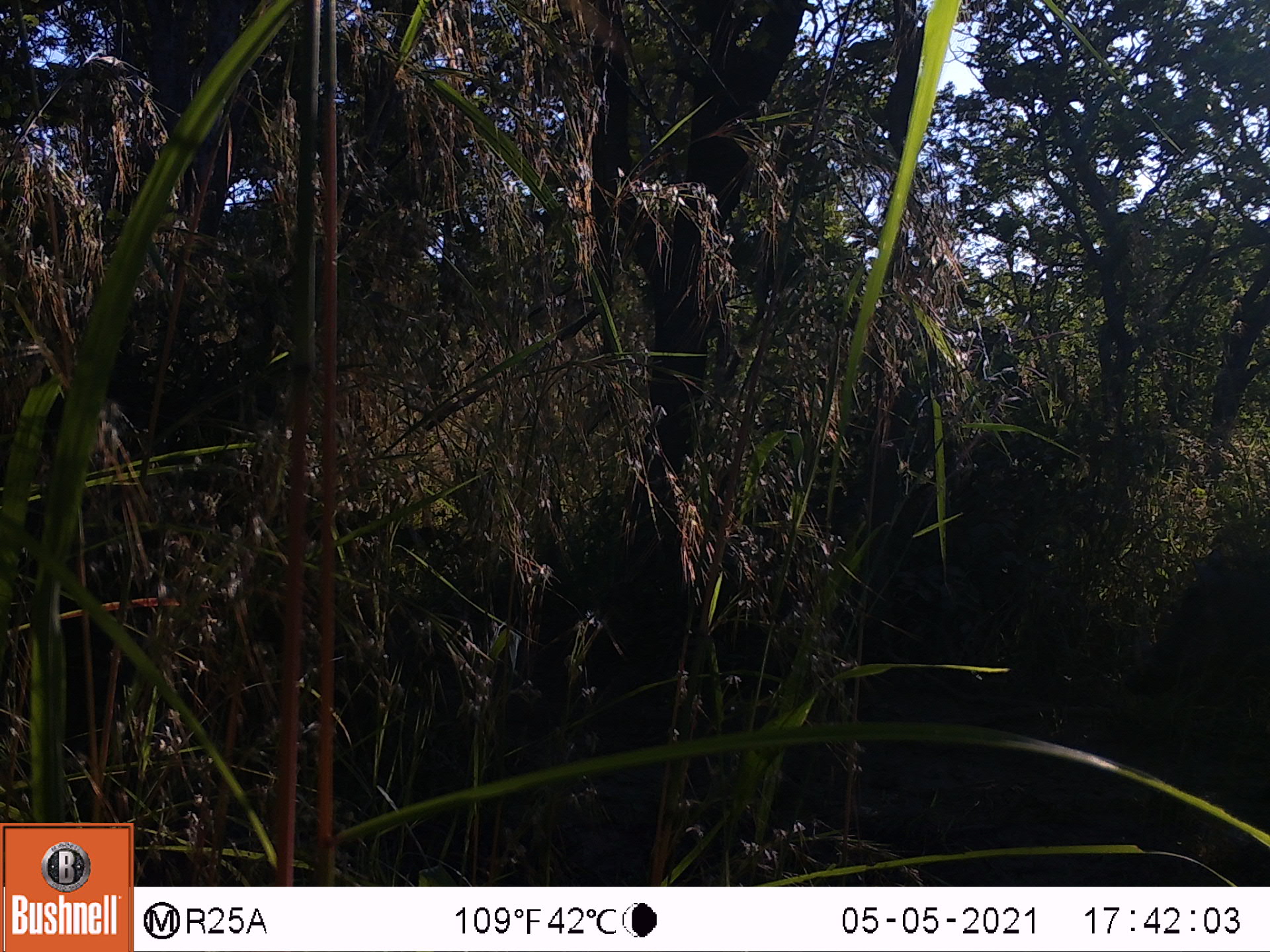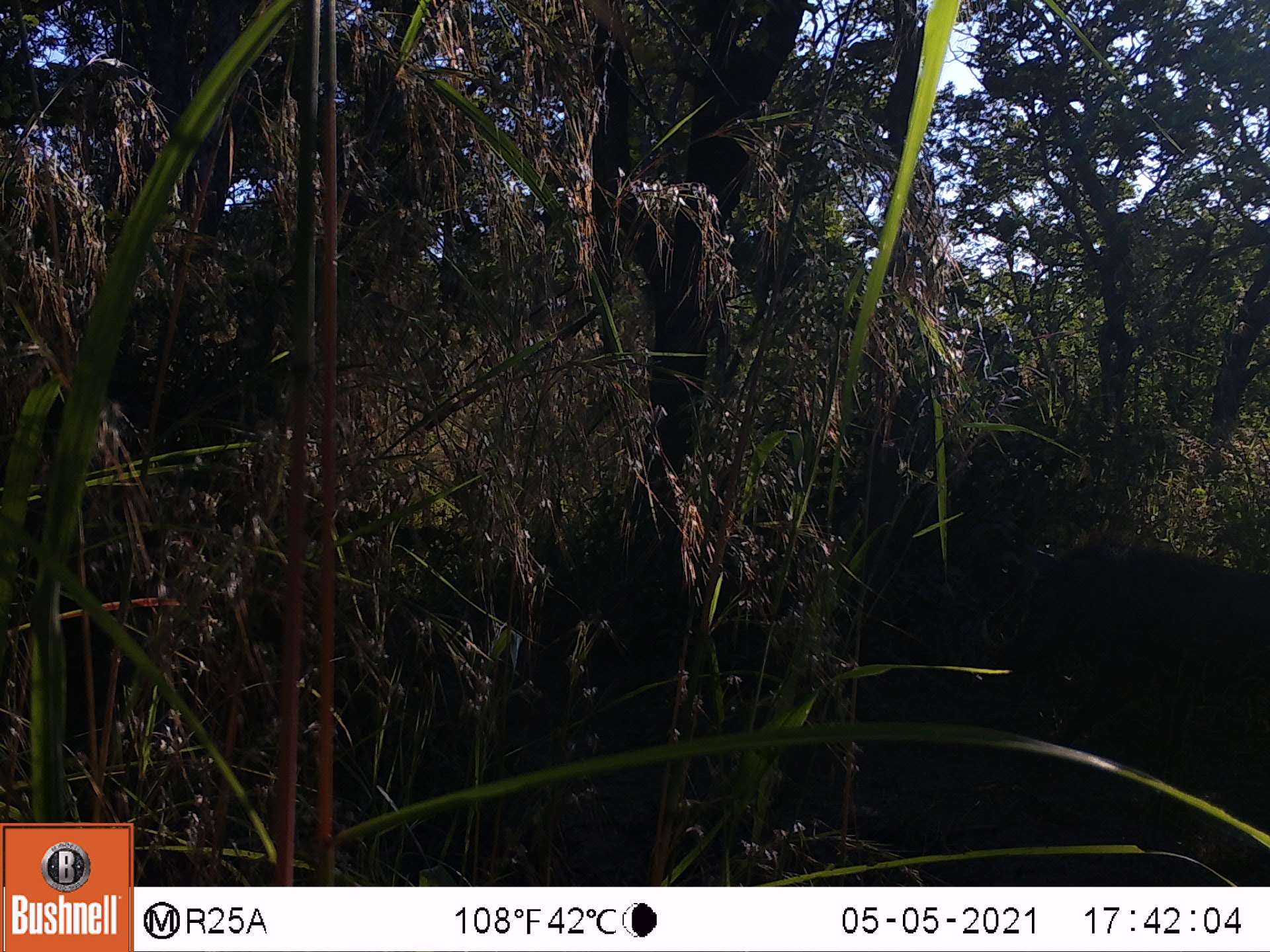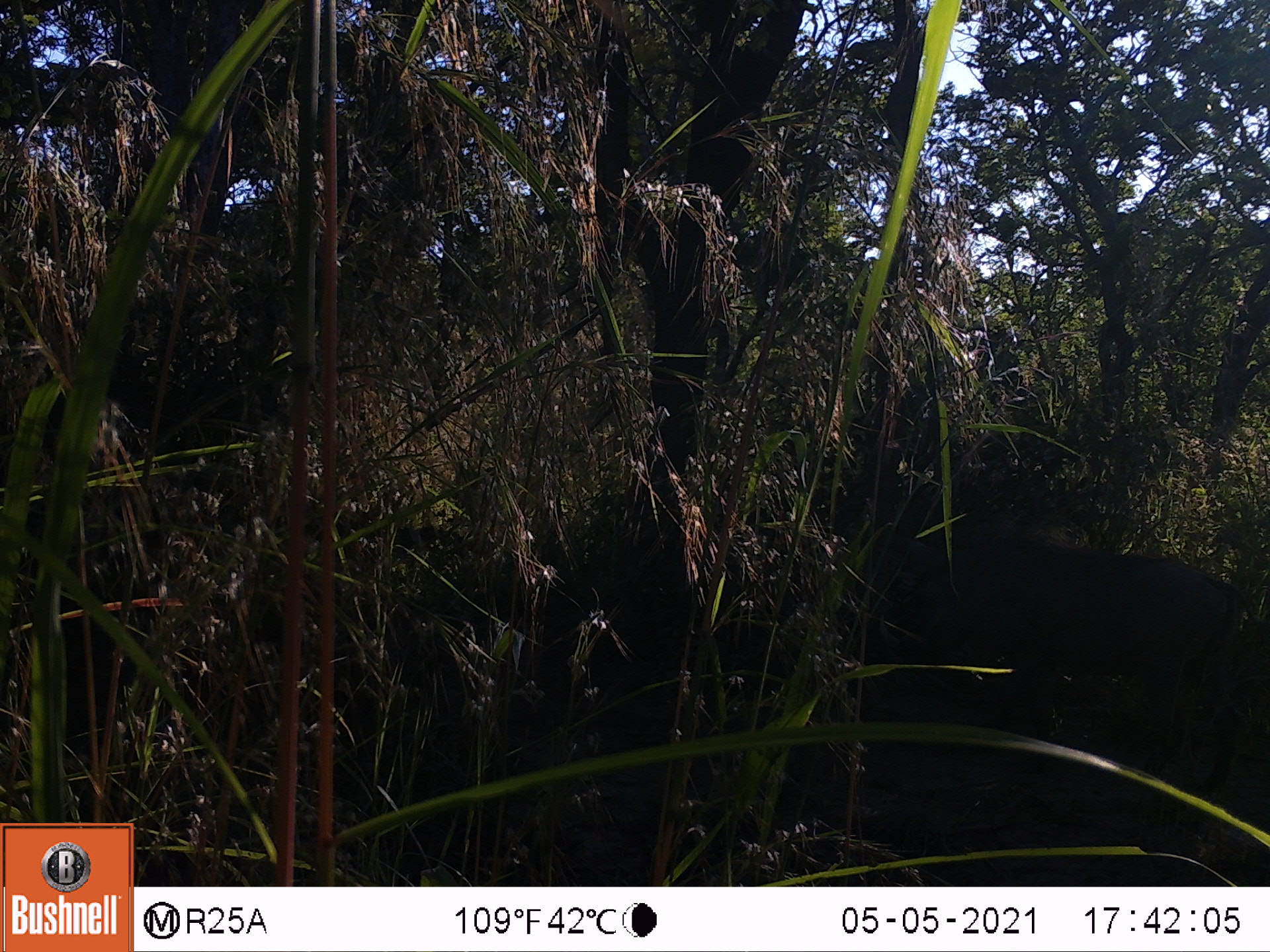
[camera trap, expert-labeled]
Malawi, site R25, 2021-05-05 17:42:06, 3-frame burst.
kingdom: Animalia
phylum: Chordata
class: Mammalia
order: Artiodactyla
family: Suidae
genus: Phacochoerus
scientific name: Phacochoerus africanus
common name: common warthog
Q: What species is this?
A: Common warthog (Phacochoerus africanus).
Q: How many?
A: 1.